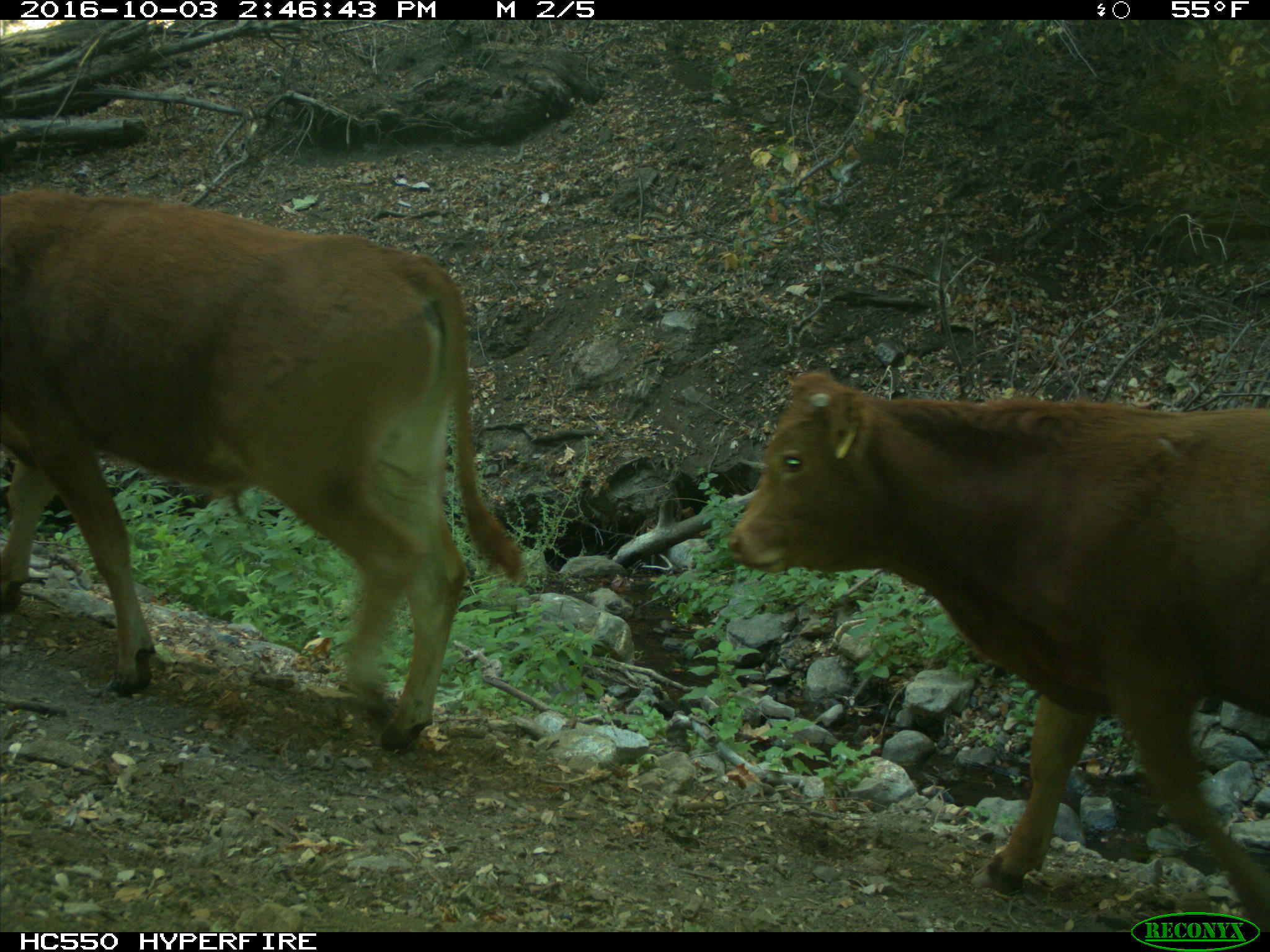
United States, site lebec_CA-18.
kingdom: Animalia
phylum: Chordata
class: Mammalia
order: Artiodactyla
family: Bovidae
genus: Bos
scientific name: Bos taurus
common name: domestic cow